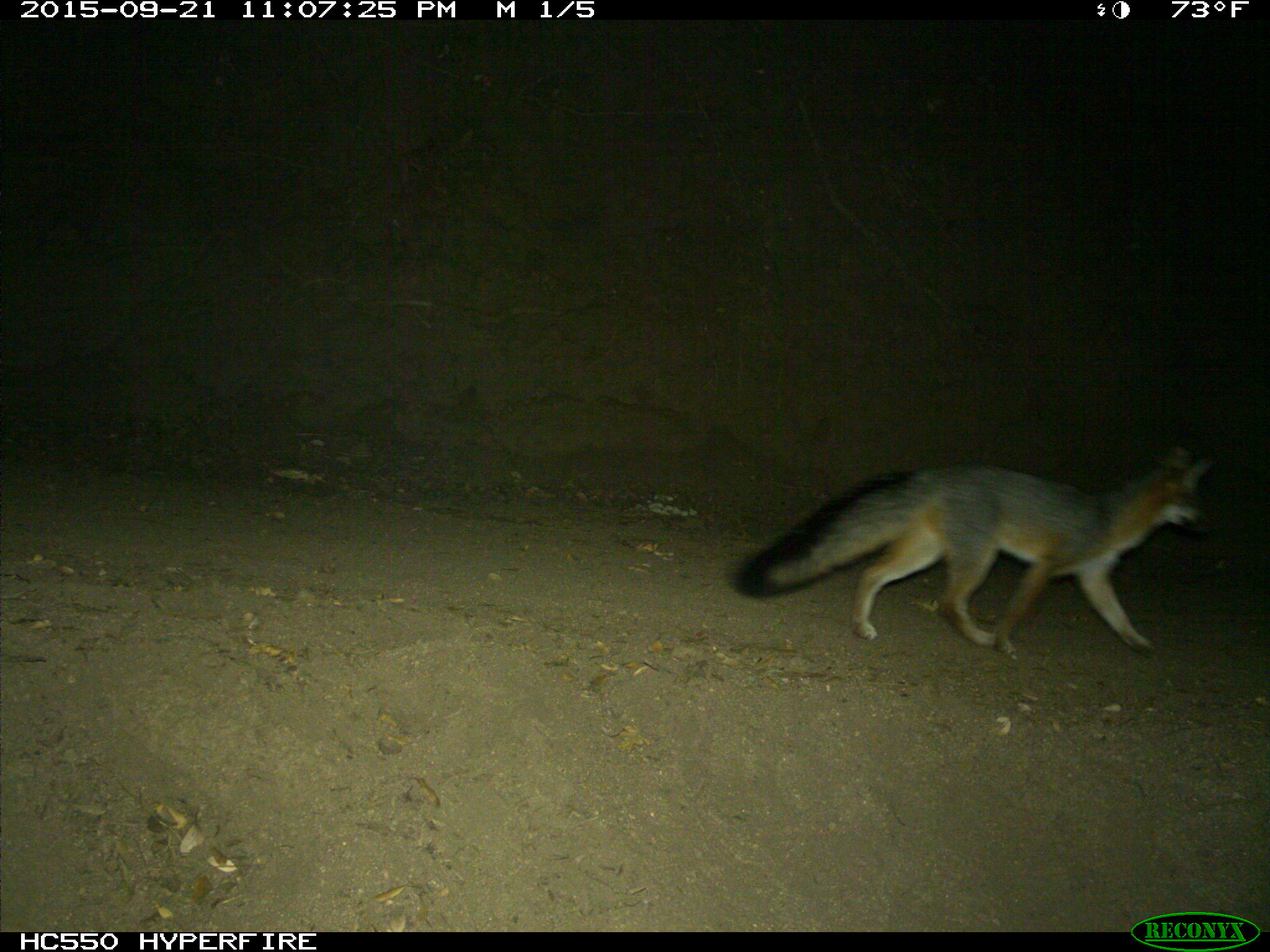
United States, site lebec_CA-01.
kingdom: Animalia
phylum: Chordata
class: Mammalia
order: Carnivora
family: Canidae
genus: Urocyon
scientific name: Urocyon cinereoargenteus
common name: gray fox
Urocyon cinereoargenteus (gray fox).